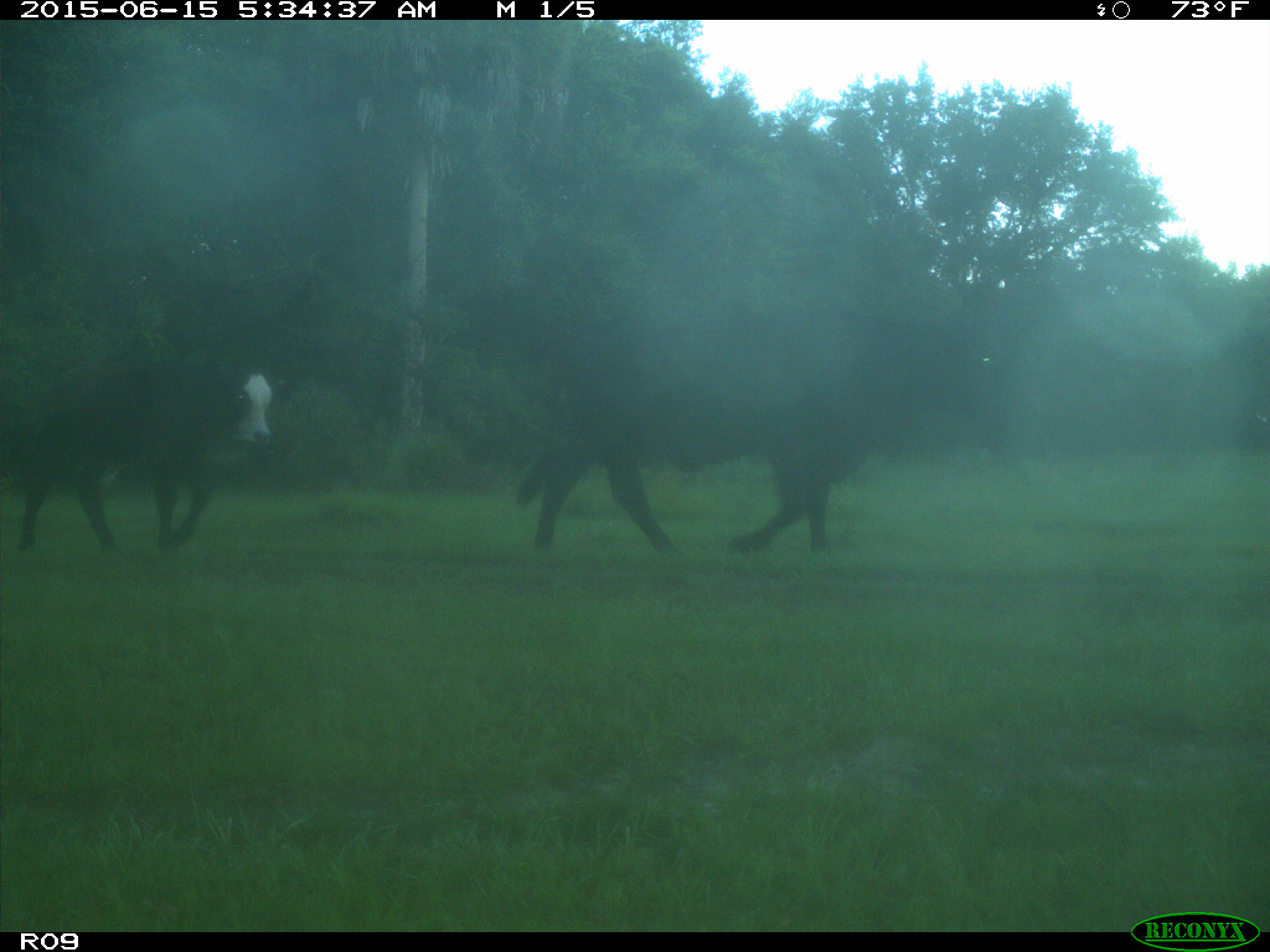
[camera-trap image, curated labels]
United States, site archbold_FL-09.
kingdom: Animalia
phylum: Chordata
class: Mammalia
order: Artiodactyla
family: Bovidae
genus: Bos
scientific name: Bos taurus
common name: domestic cow